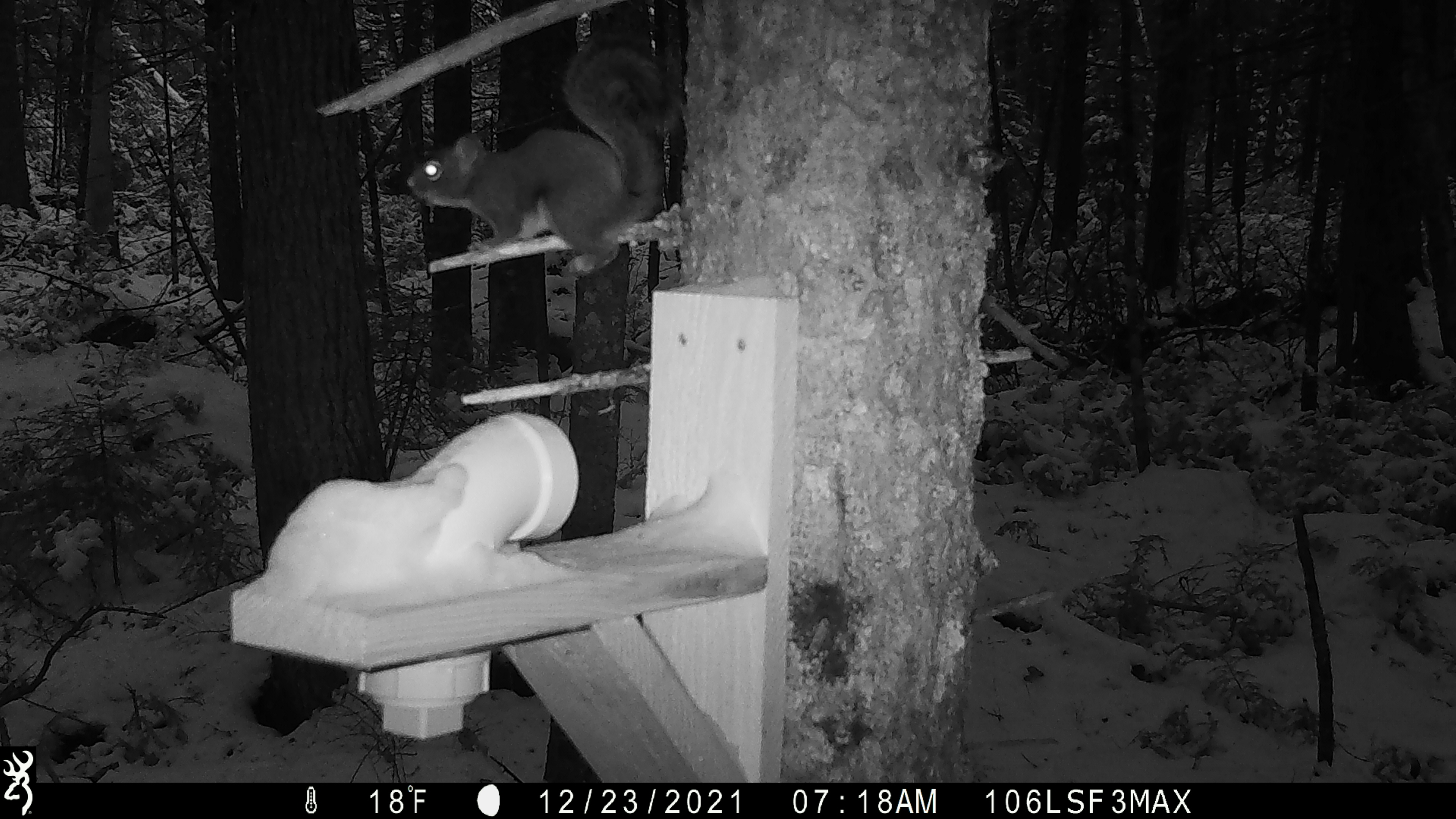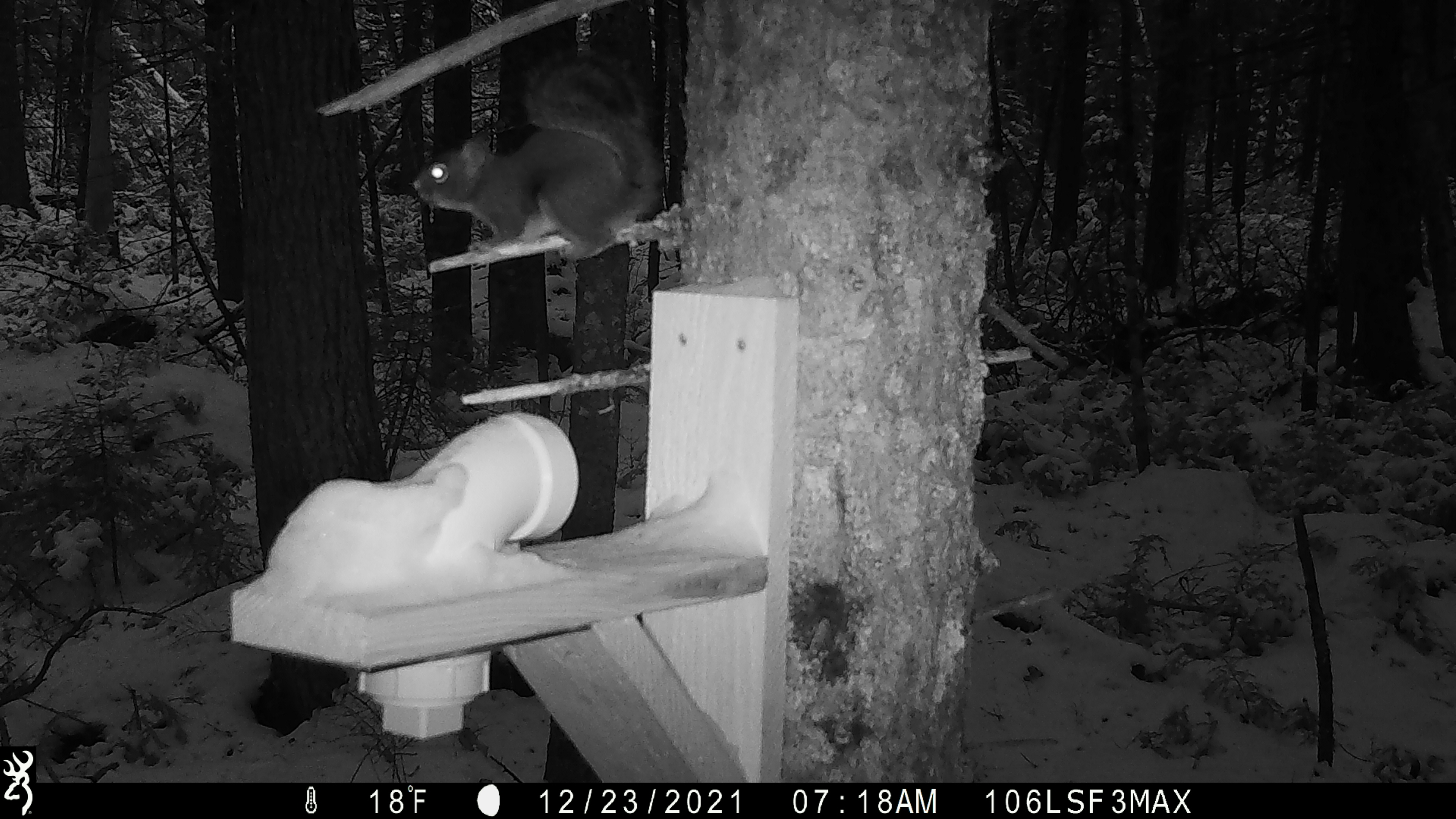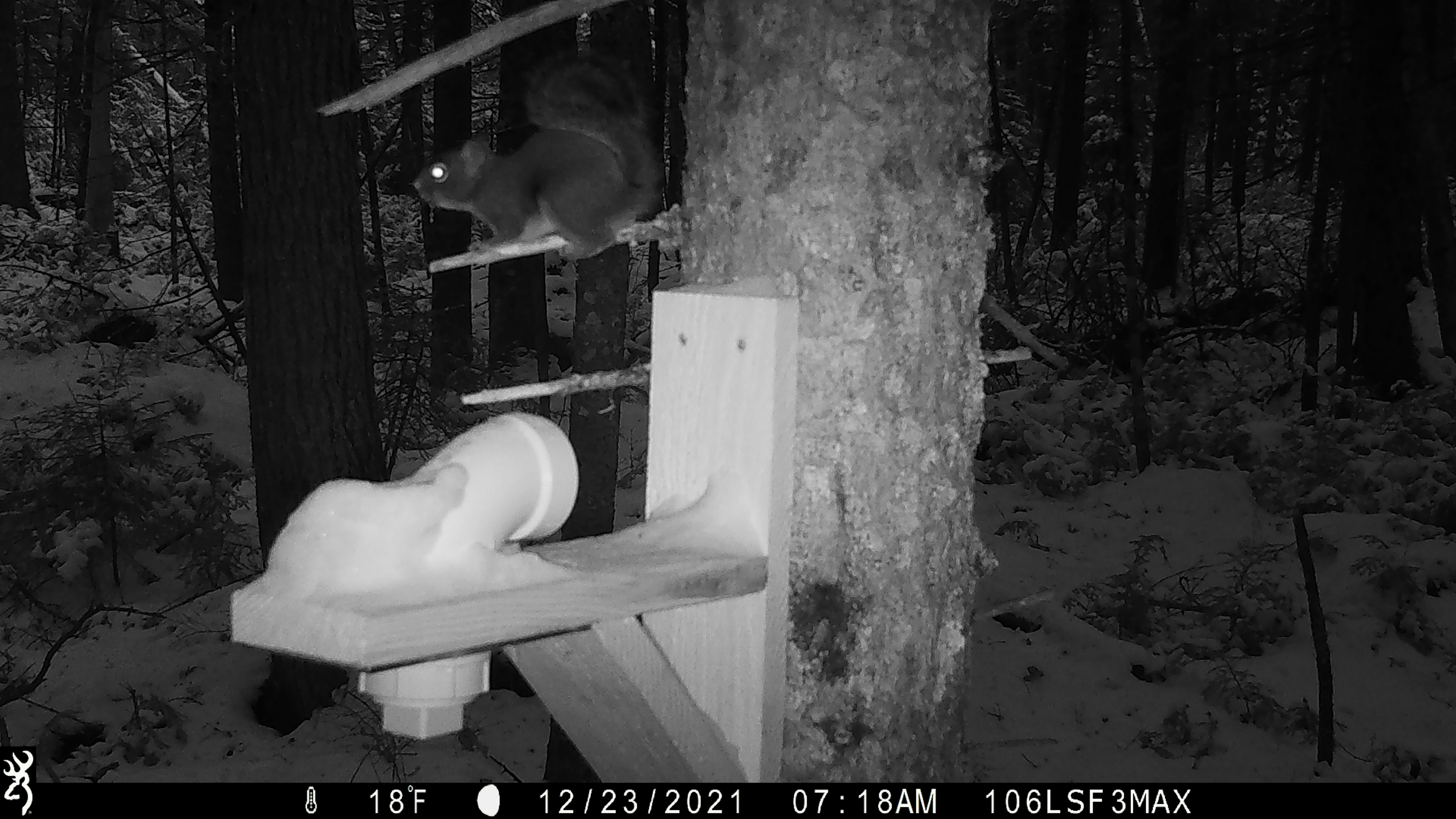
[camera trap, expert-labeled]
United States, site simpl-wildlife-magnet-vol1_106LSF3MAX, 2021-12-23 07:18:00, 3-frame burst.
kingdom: Animalia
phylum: Chordata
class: Mammalia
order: Rodentia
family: Sciuridae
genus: Tamiasciurus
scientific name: Tamiasciurus hudsonicus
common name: red squirrel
Red squirrel (Tamiasciurus hudsonicus).